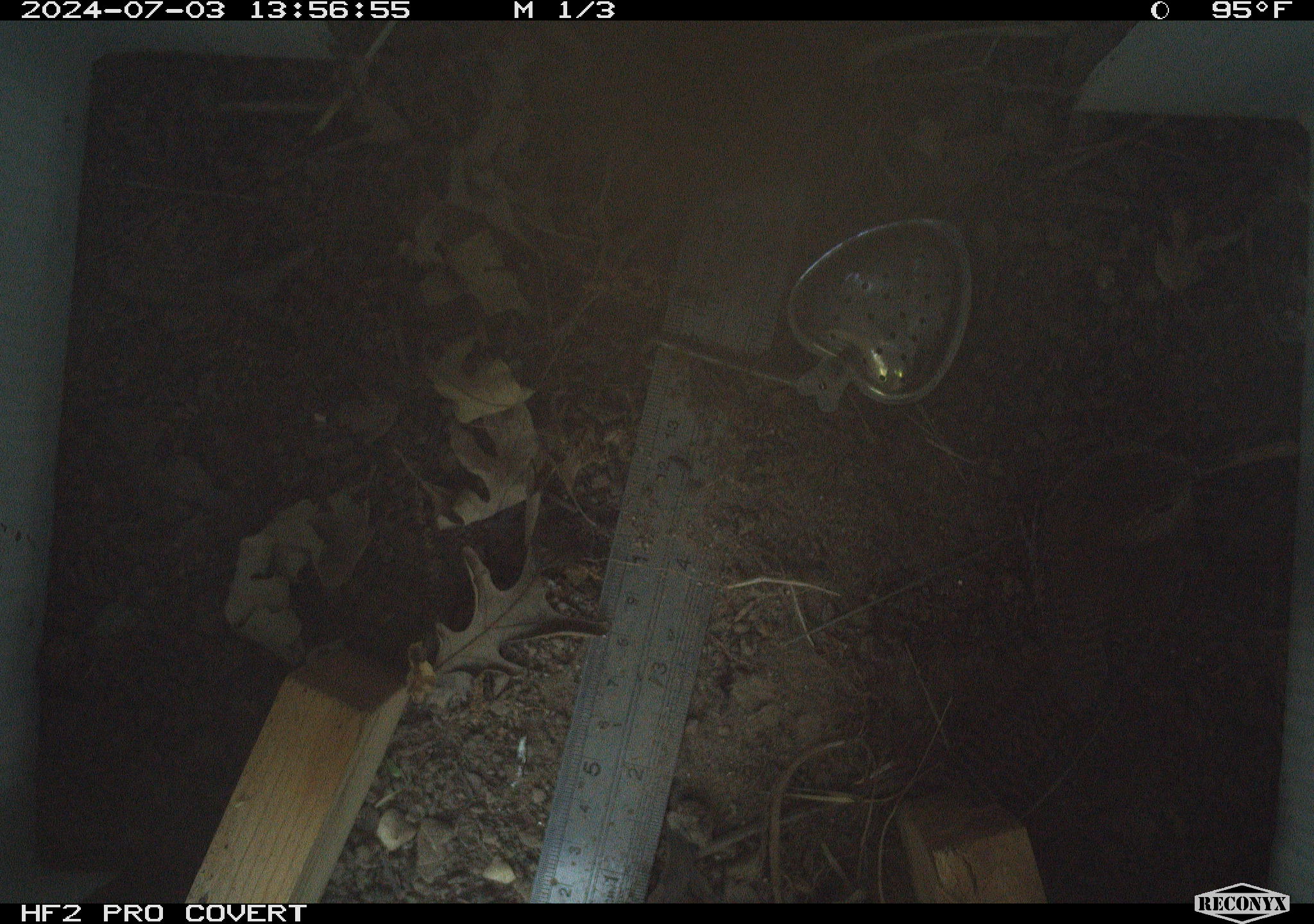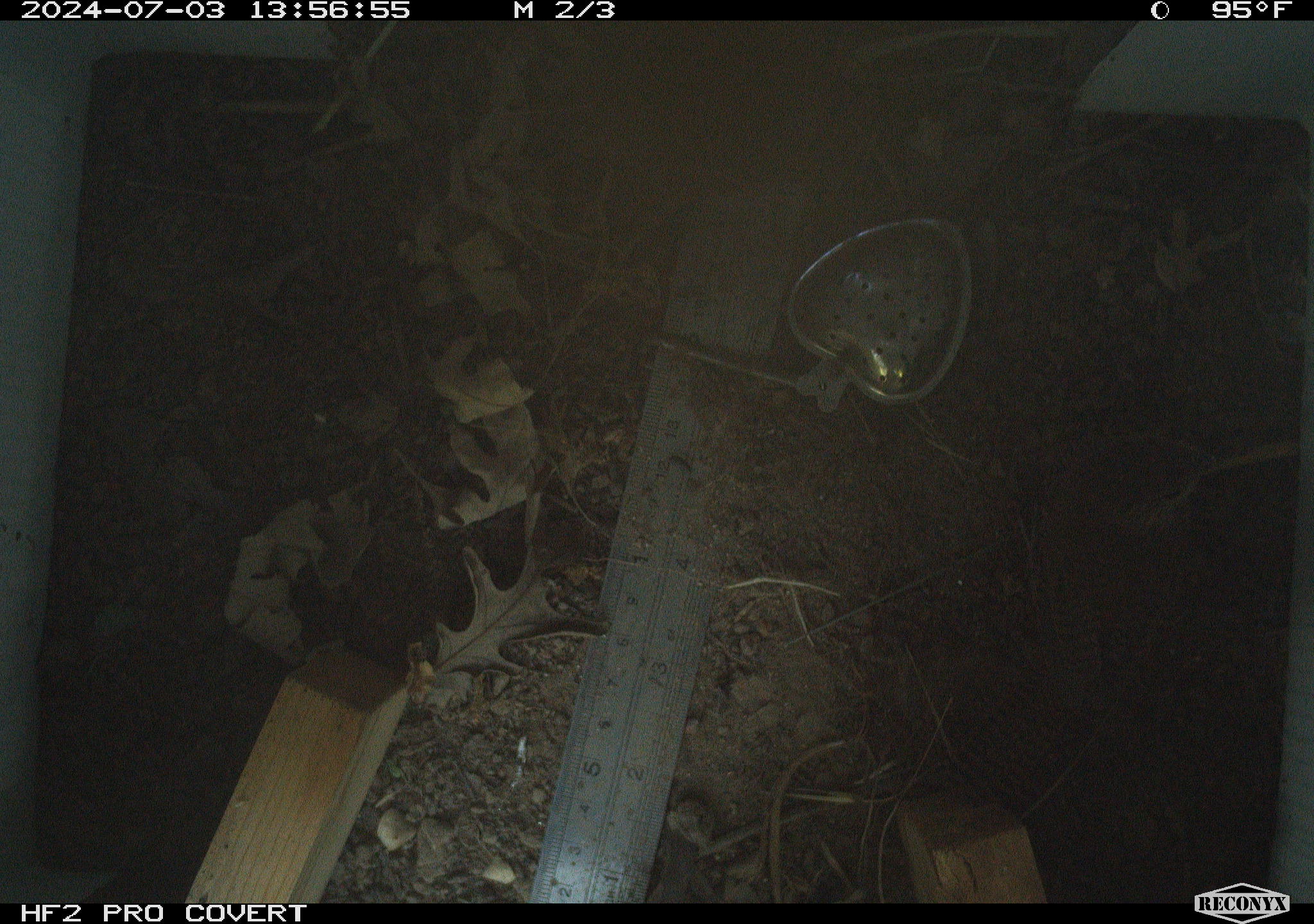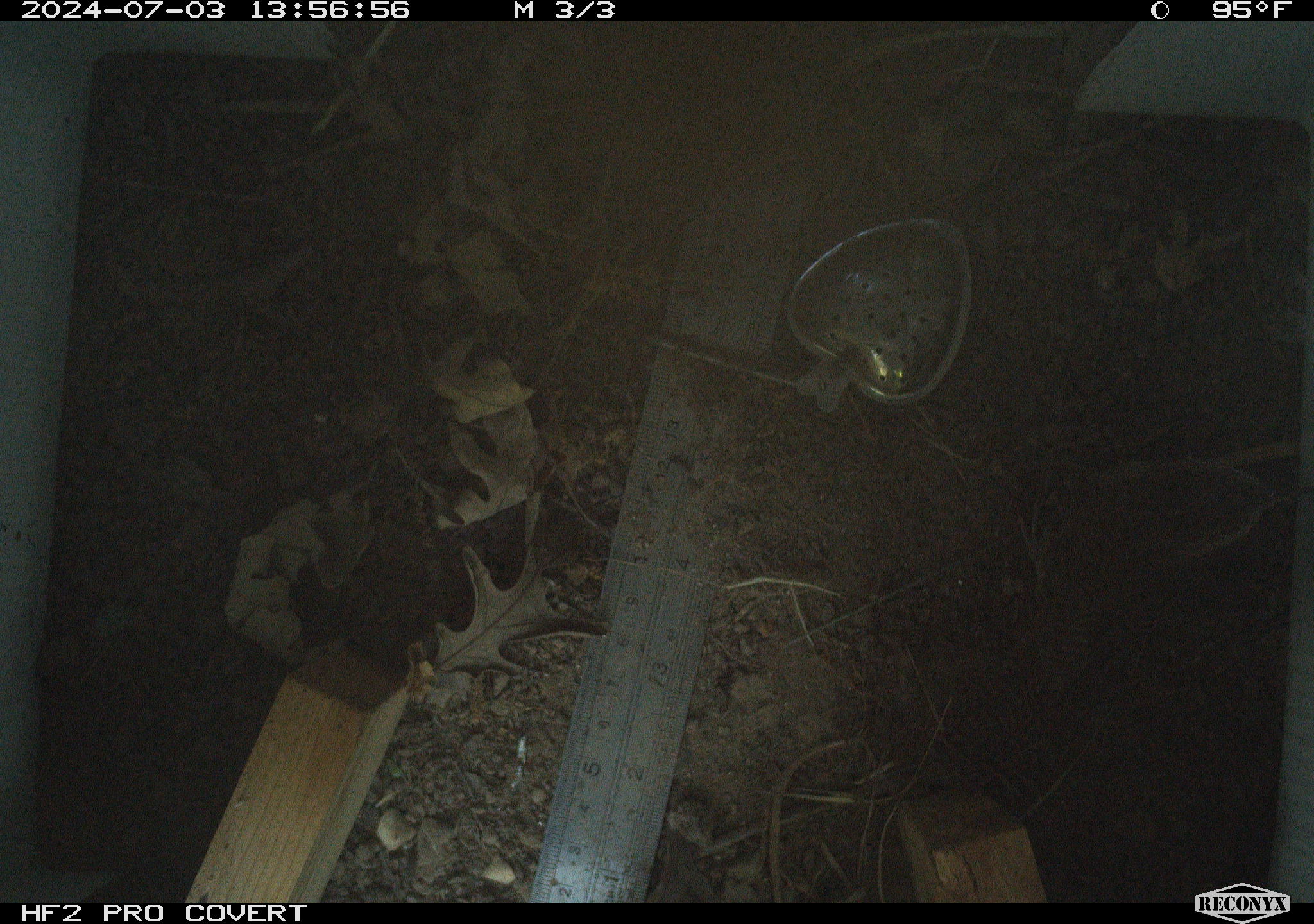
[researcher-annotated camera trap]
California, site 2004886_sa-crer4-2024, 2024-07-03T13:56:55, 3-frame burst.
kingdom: Animalia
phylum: Chordata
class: Aves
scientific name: Aves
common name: bird